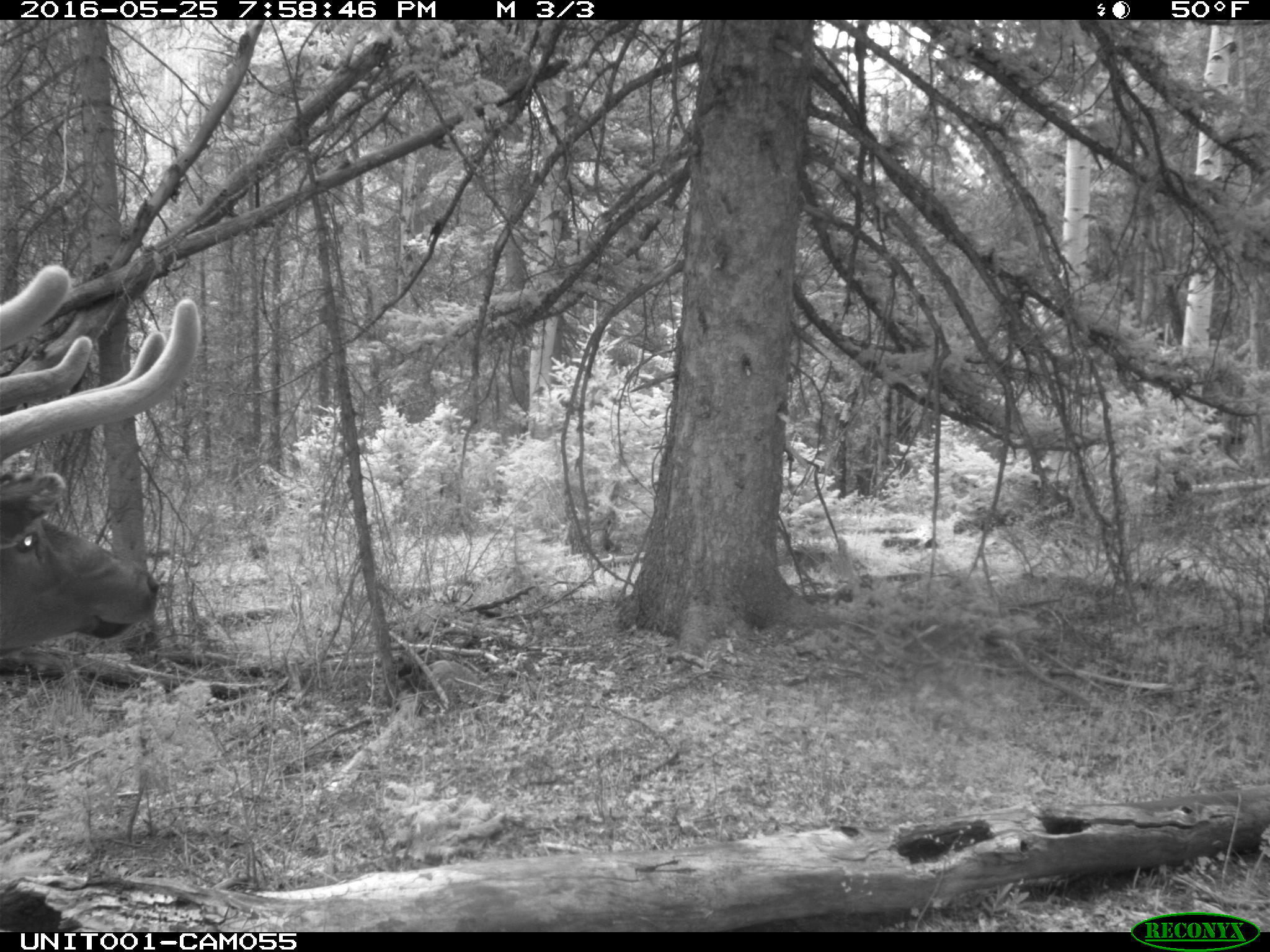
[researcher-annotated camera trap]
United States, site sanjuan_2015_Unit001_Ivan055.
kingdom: Animalia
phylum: Chordata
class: Mammalia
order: Artiodactyla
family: Cervidae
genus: Cervus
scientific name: Cervus elaphus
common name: red deer